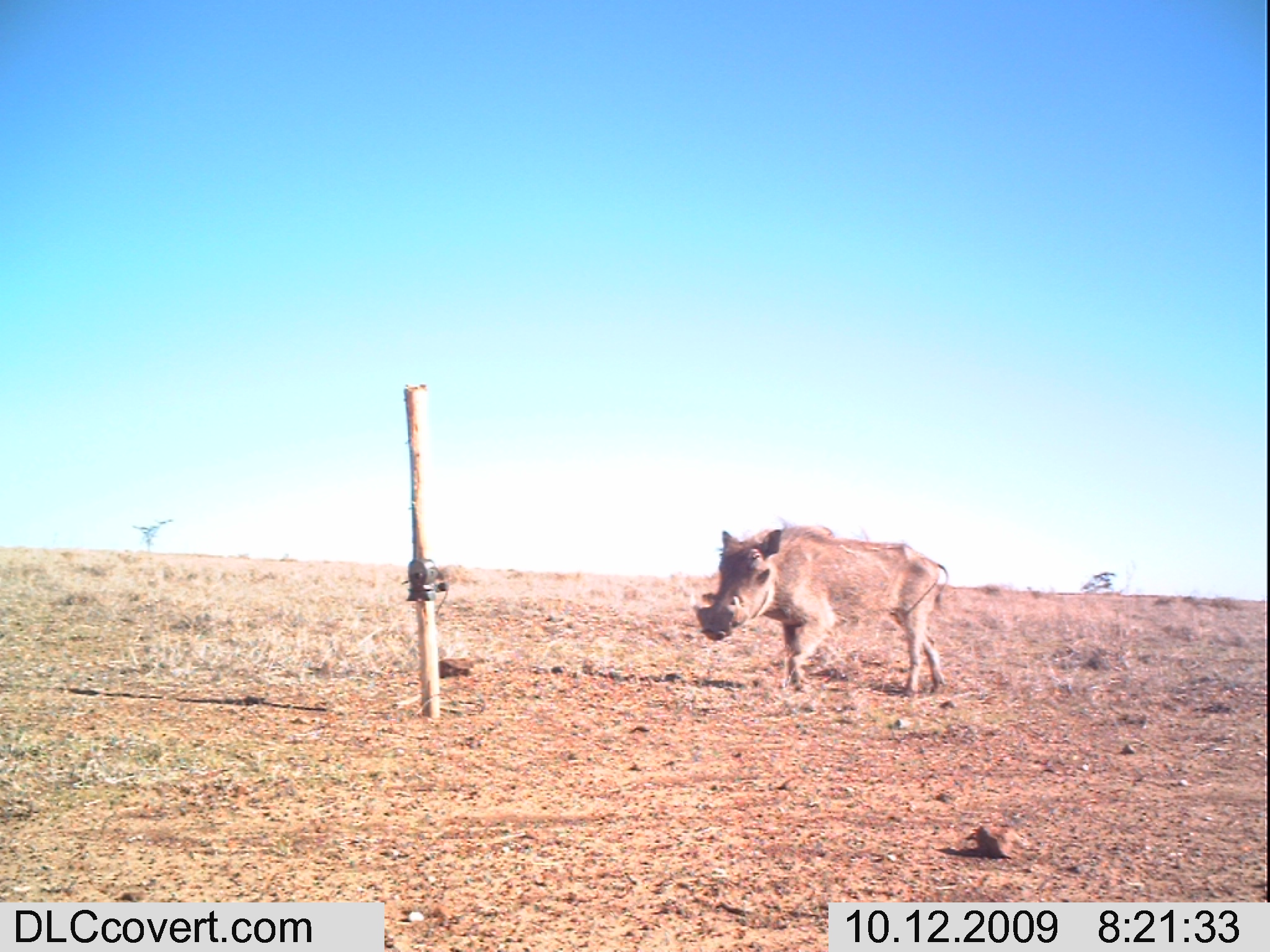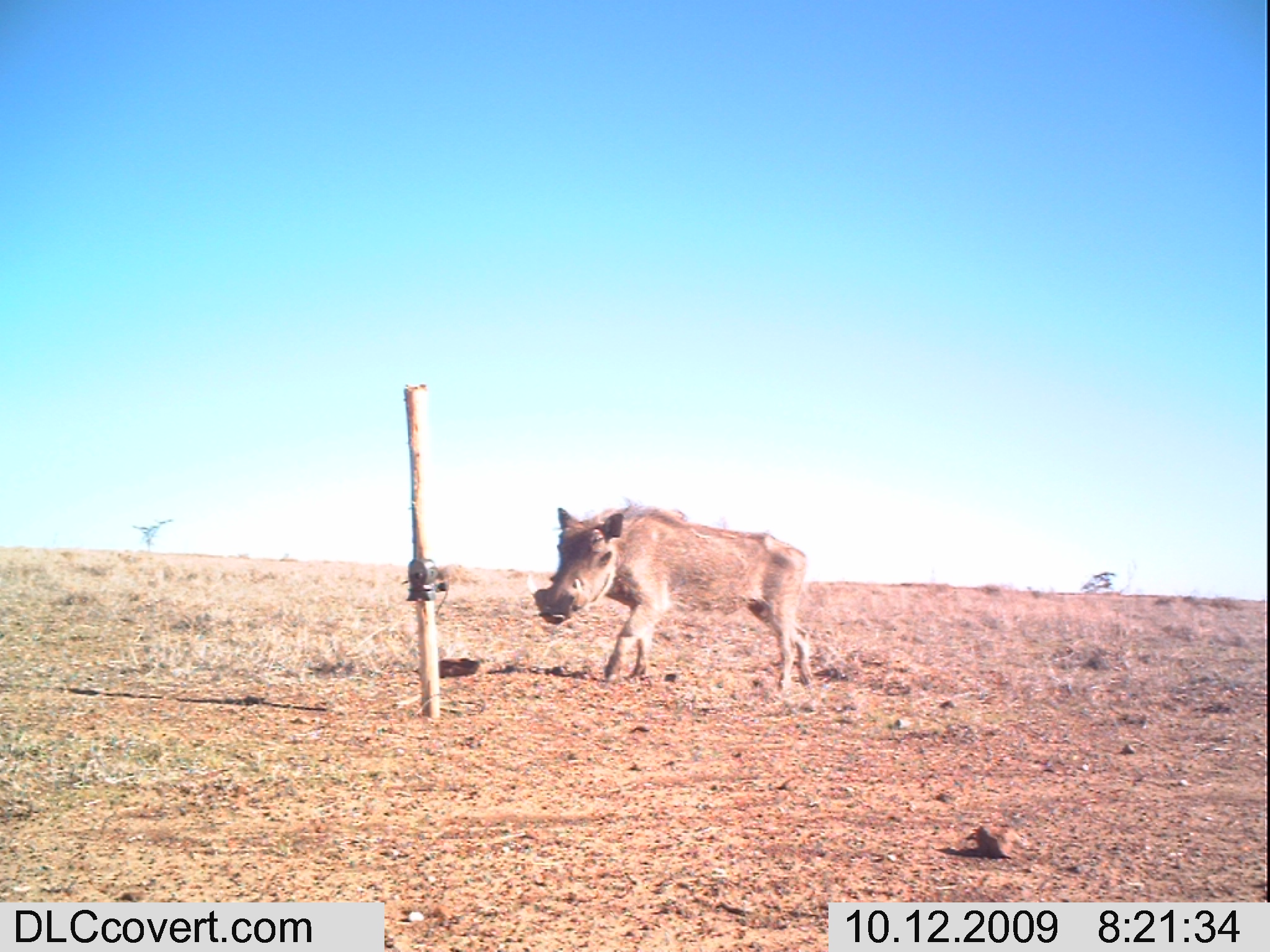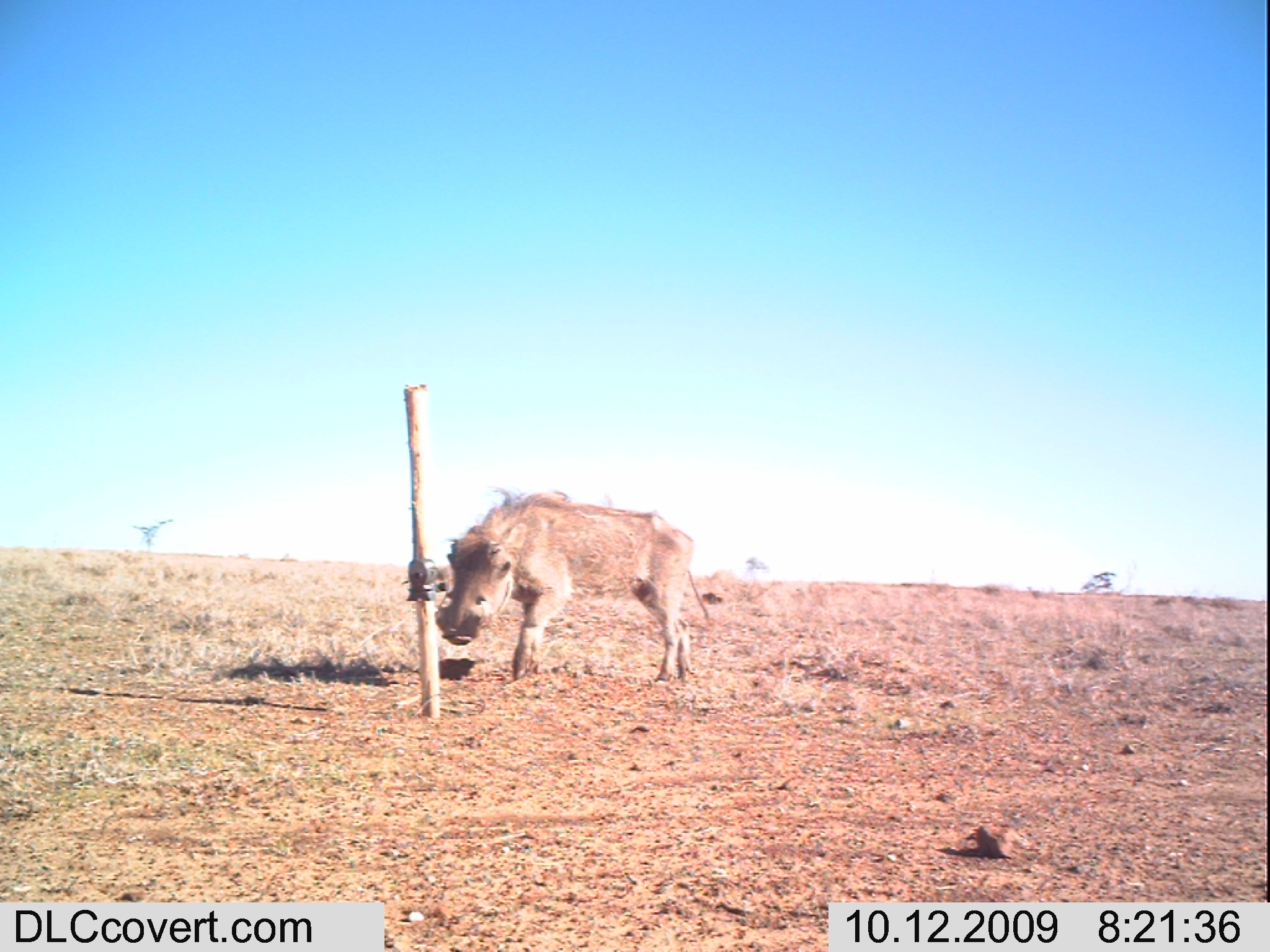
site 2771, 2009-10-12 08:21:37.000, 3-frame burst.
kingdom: Animalia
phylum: Chordata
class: Mammalia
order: Artiodactyla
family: Suidae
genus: Phacochoerus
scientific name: Phacochoerus africanus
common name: common warthog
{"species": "Phacochoerus africanus (common warthog)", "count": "1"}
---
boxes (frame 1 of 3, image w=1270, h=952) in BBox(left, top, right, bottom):
phacochoerus africanus: BBox(689, 515, 951, 697)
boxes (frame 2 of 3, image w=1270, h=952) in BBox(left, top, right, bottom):
phacochoerus africanus: BBox(524, 494, 815, 694)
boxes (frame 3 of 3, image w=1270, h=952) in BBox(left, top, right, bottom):
phacochoerus africanus: BBox(434, 482, 712, 685)